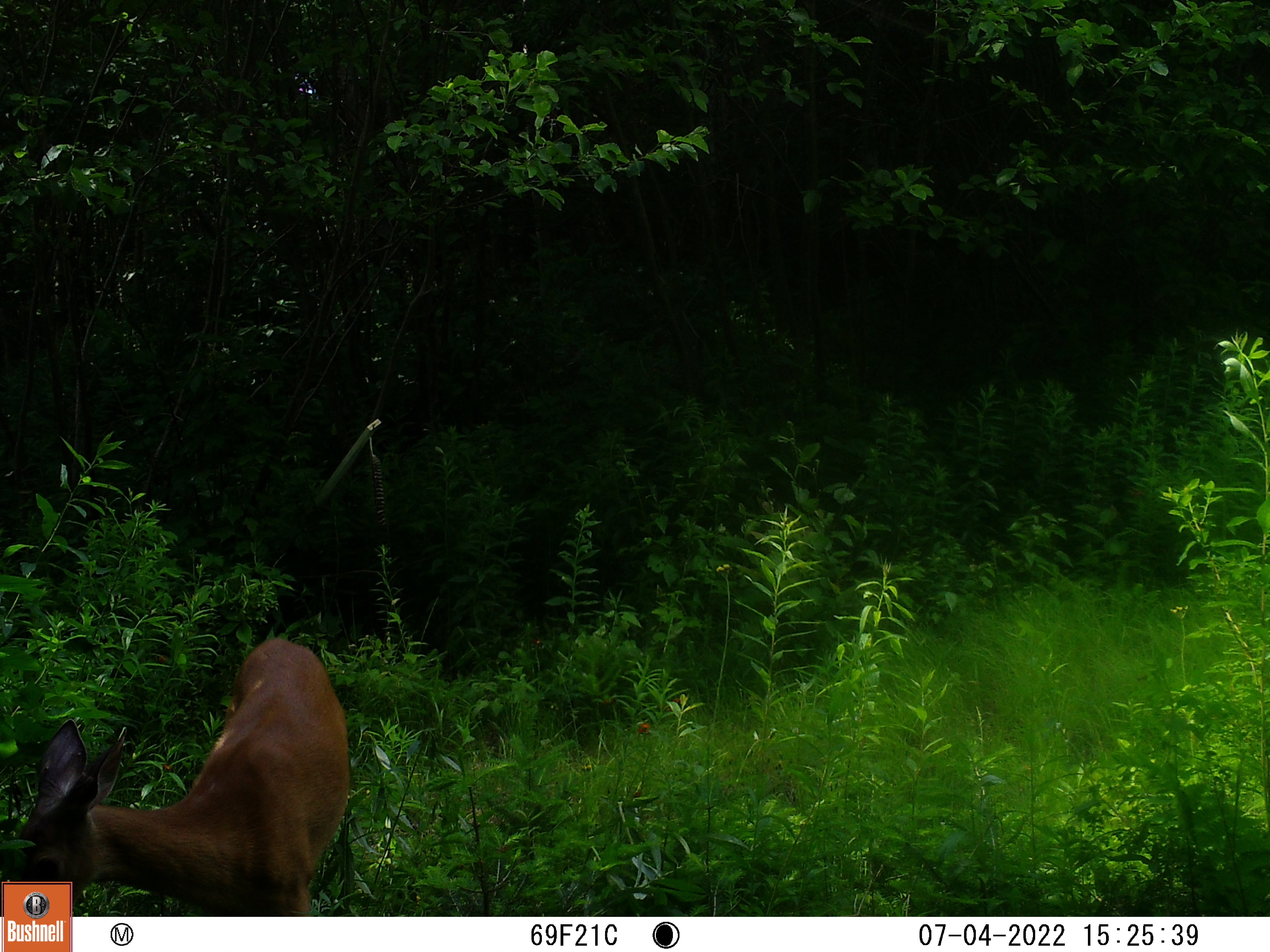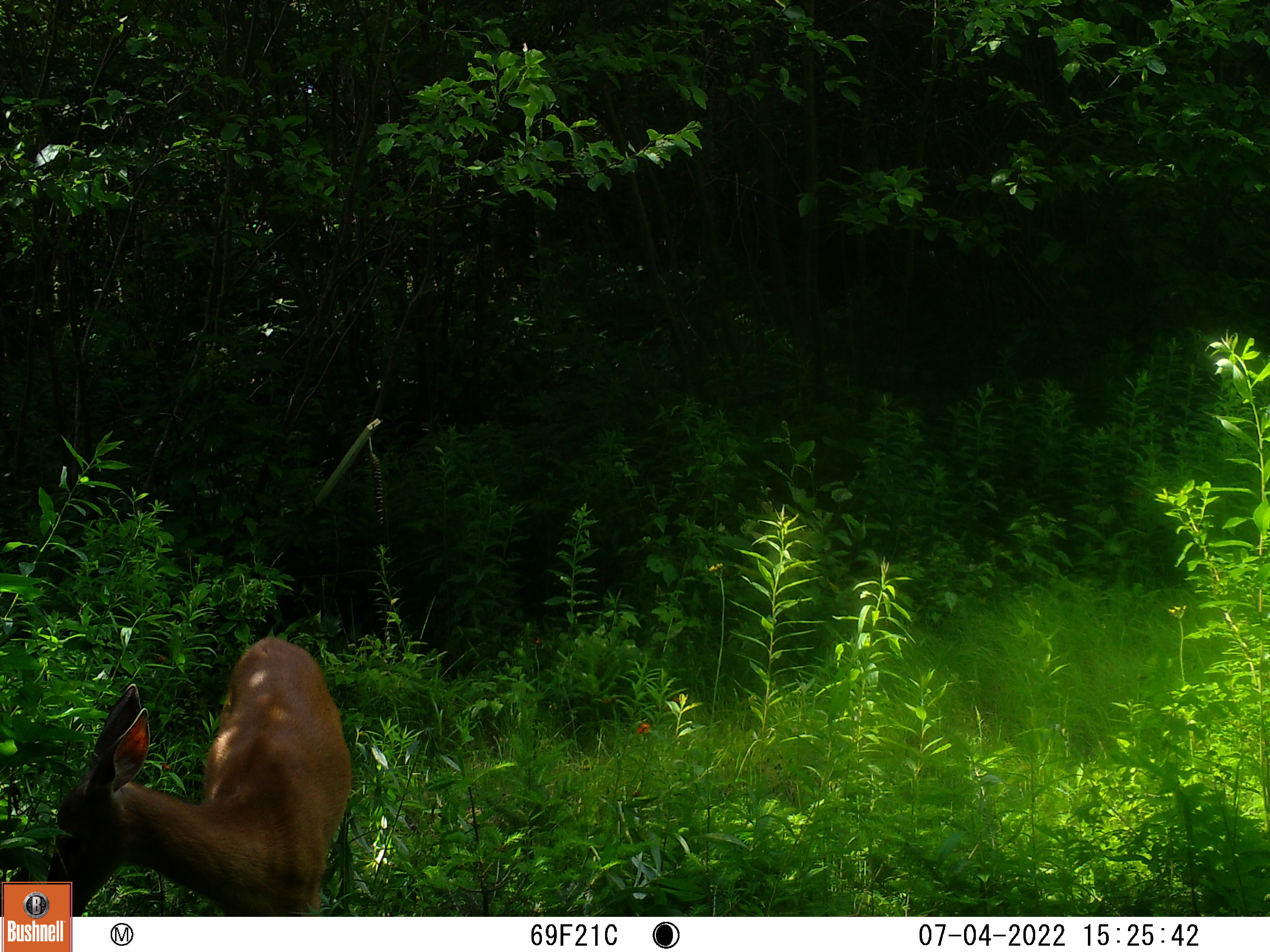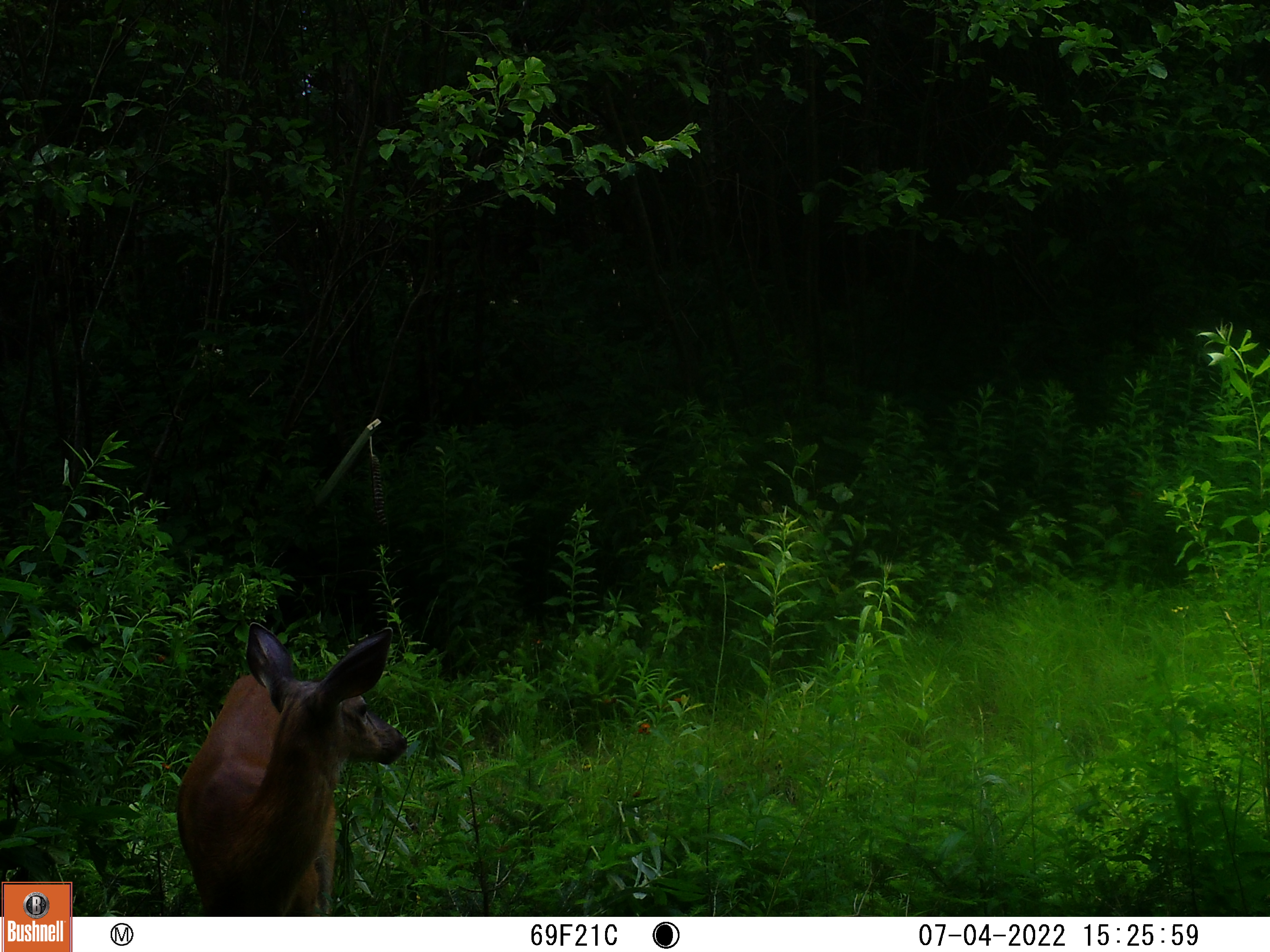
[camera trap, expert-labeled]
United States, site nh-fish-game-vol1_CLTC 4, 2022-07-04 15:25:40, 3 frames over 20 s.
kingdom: Animalia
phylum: Chordata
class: Mammalia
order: Artiodactyla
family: Cervidae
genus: Odocoileus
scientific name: Odocoileus virginianus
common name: white-tailed deer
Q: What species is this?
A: White-tailed deer (Odocoileus virginianus).